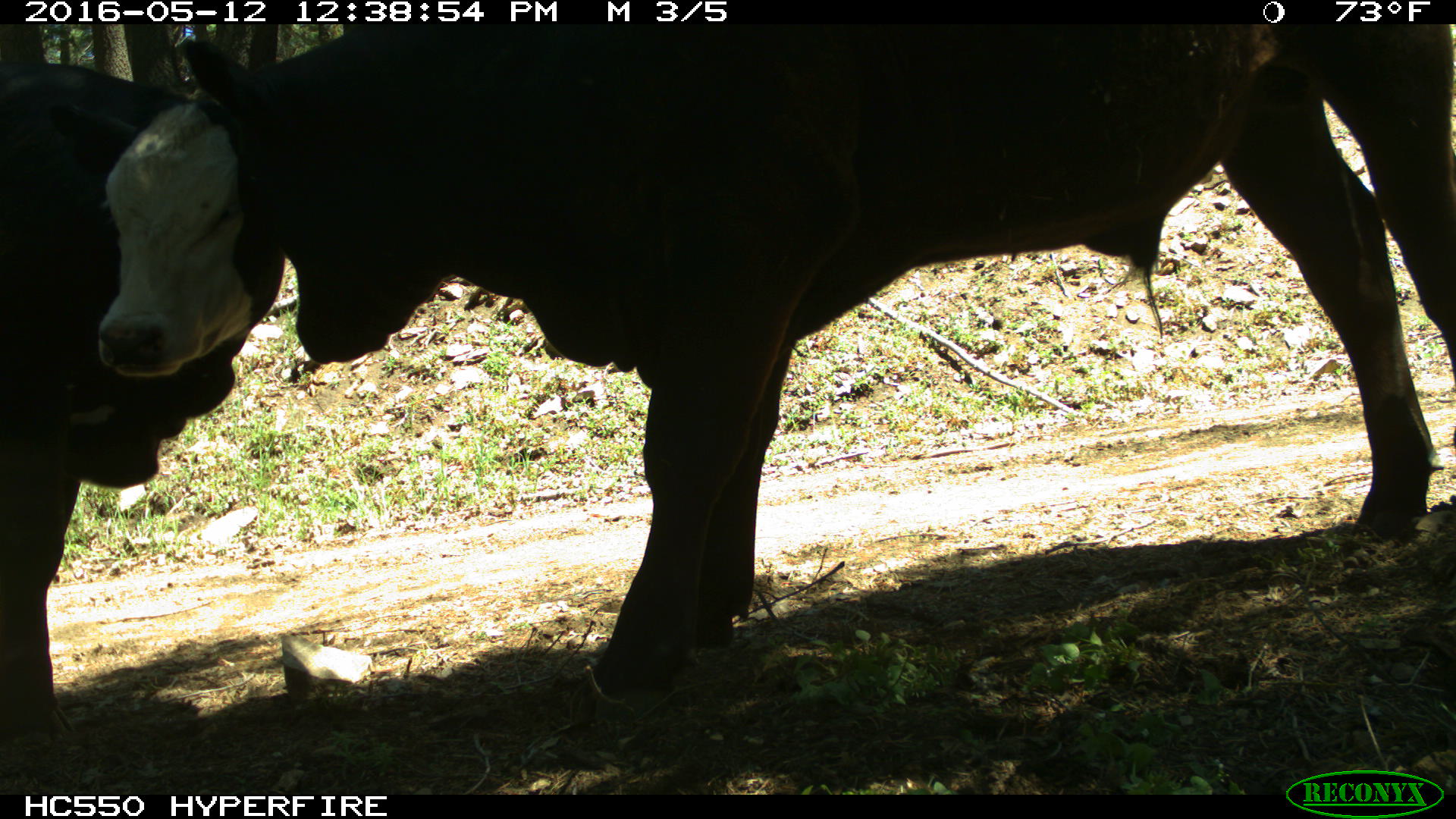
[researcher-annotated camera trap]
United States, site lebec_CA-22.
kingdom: Animalia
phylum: Chordata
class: Mammalia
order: Artiodactyla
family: Bovidae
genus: Bos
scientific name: Bos taurus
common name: domestic cow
Bos taurus (domestic cow).